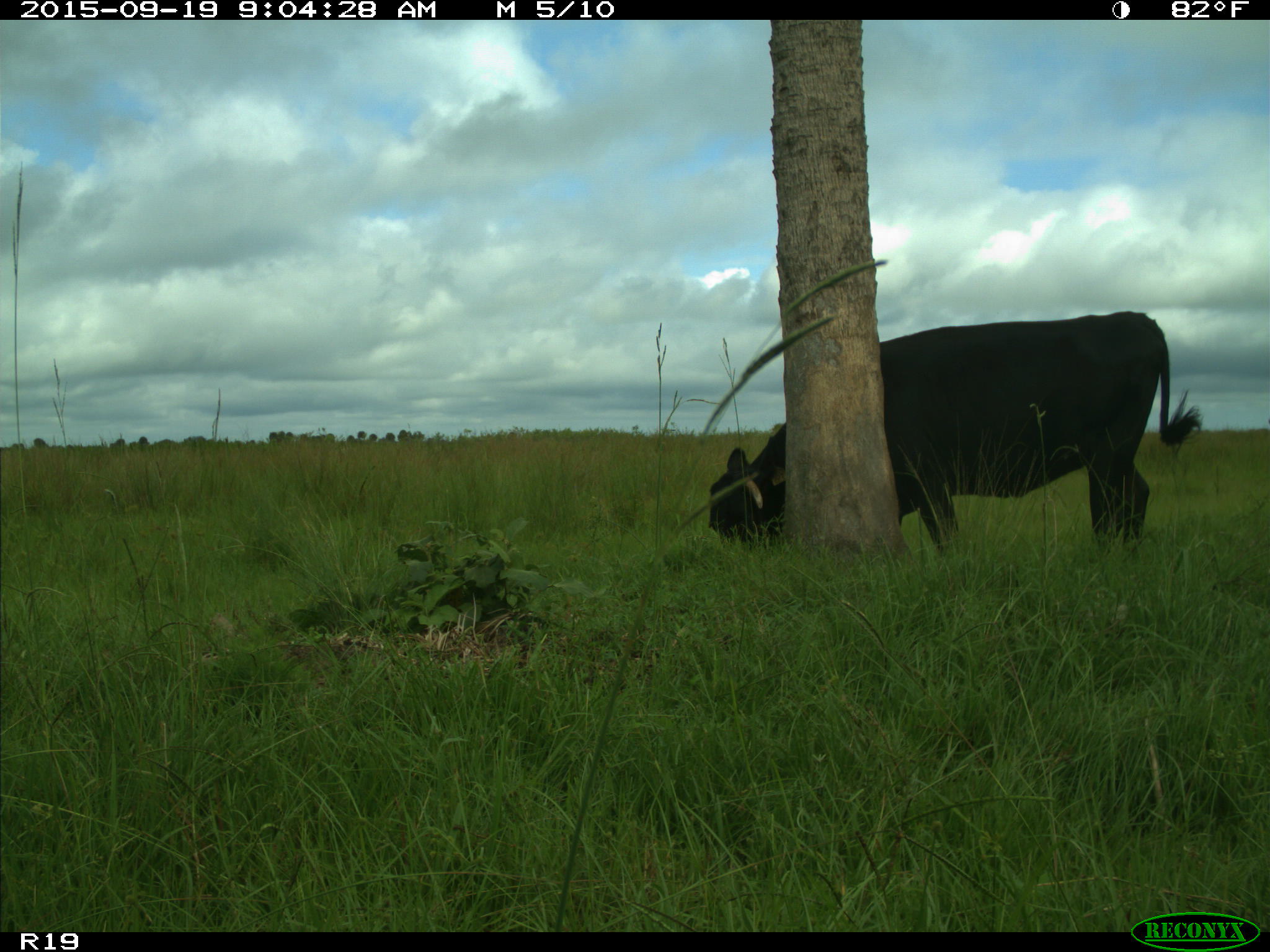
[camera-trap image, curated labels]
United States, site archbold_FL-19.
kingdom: Animalia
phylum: Chordata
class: Mammalia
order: Artiodactyla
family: Bovidae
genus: Bos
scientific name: Bos taurus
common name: domestic cow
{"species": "Bos taurus (domestic cow)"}